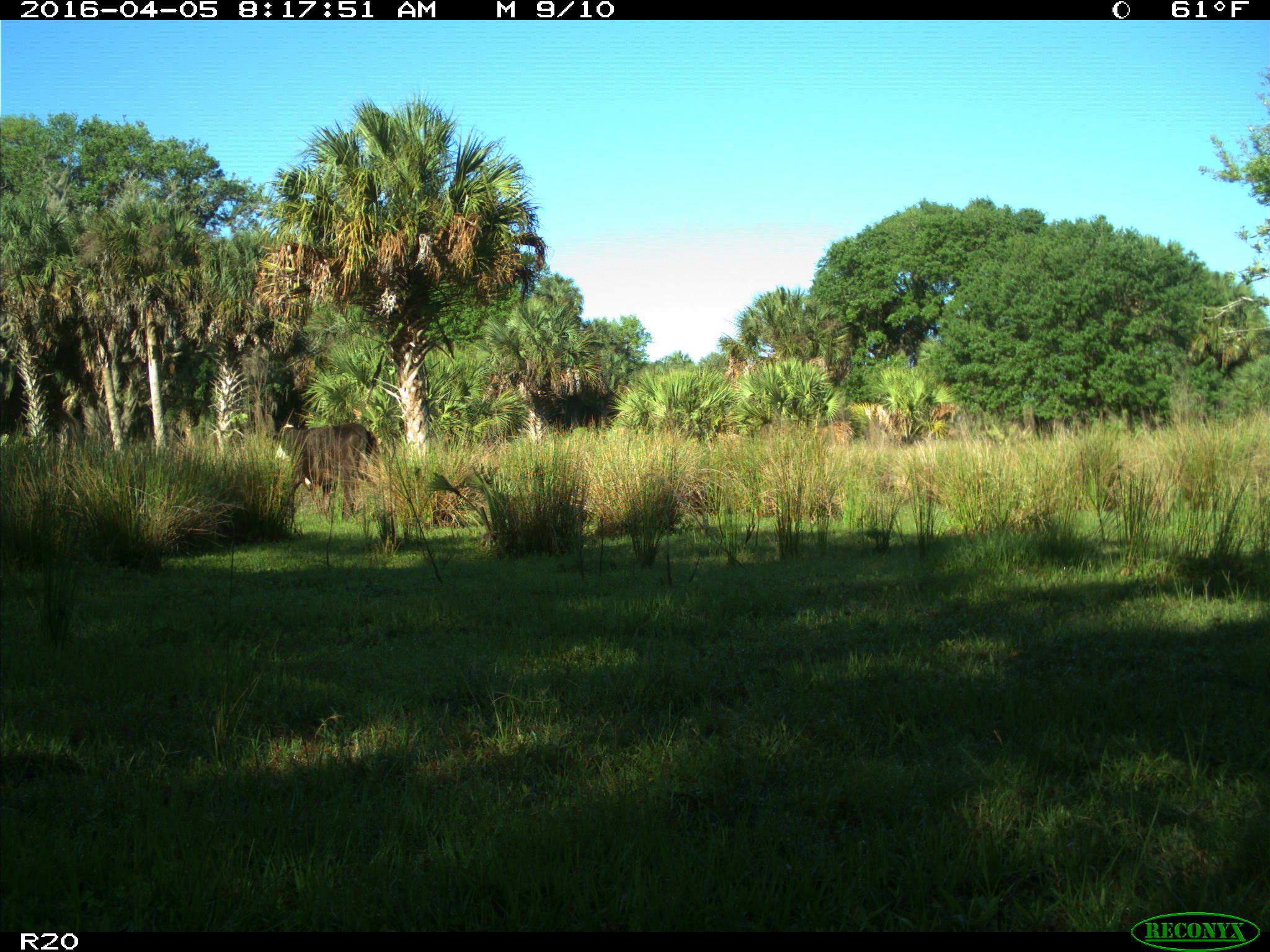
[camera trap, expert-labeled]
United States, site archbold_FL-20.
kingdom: Animalia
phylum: Chordata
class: Mammalia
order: Artiodactyla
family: Bovidae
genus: Bos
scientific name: Bos taurus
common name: domestic cow